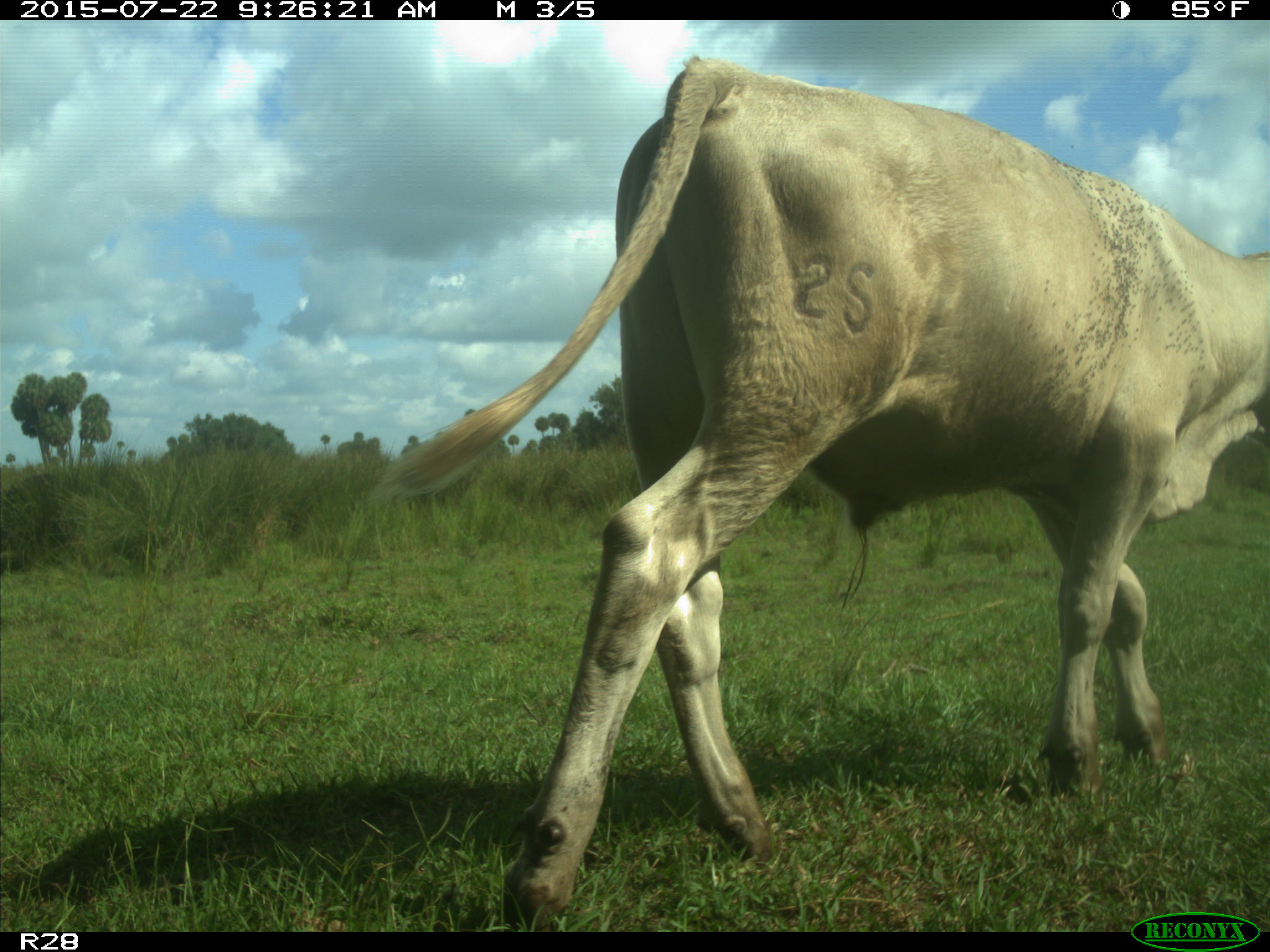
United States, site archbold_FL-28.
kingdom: Animalia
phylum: Chordata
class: Mammalia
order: Artiodactyla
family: Bovidae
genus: Bos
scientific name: Bos taurus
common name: domestic cow